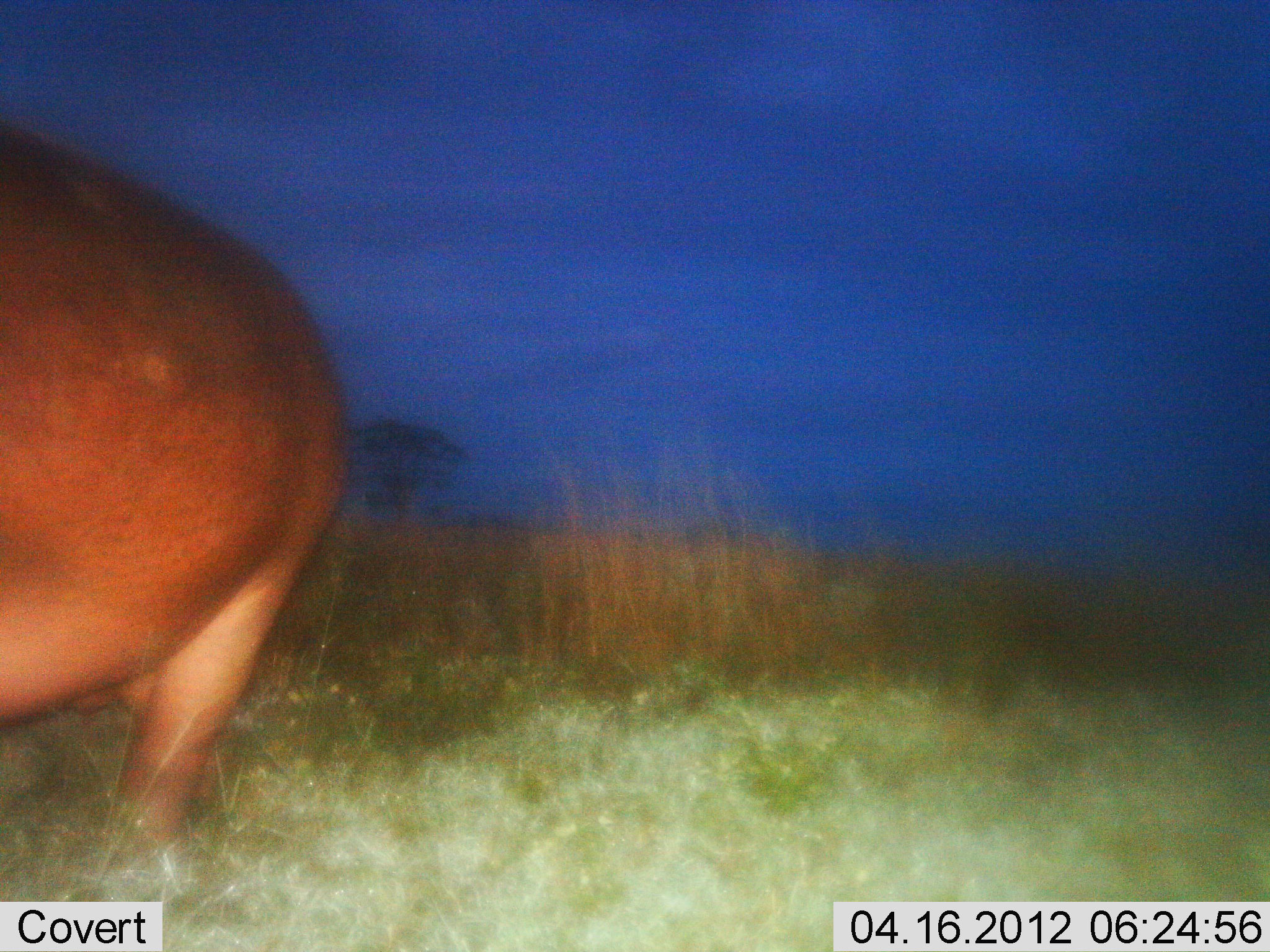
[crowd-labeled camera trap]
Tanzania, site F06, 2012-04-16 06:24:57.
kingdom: Animalia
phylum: Chordata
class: Mammalia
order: Artiodactyla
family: Hippopotamidae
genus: Hippopotamus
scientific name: Hippopotamus amphibius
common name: hippopotamus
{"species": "hippopotamus (Hippopotamus amphibius)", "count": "1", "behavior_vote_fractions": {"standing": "58%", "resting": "0%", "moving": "38%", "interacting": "0%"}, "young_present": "0%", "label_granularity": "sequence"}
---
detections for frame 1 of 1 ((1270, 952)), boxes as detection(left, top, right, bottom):
animal: detection(0, 120, 355, 901)